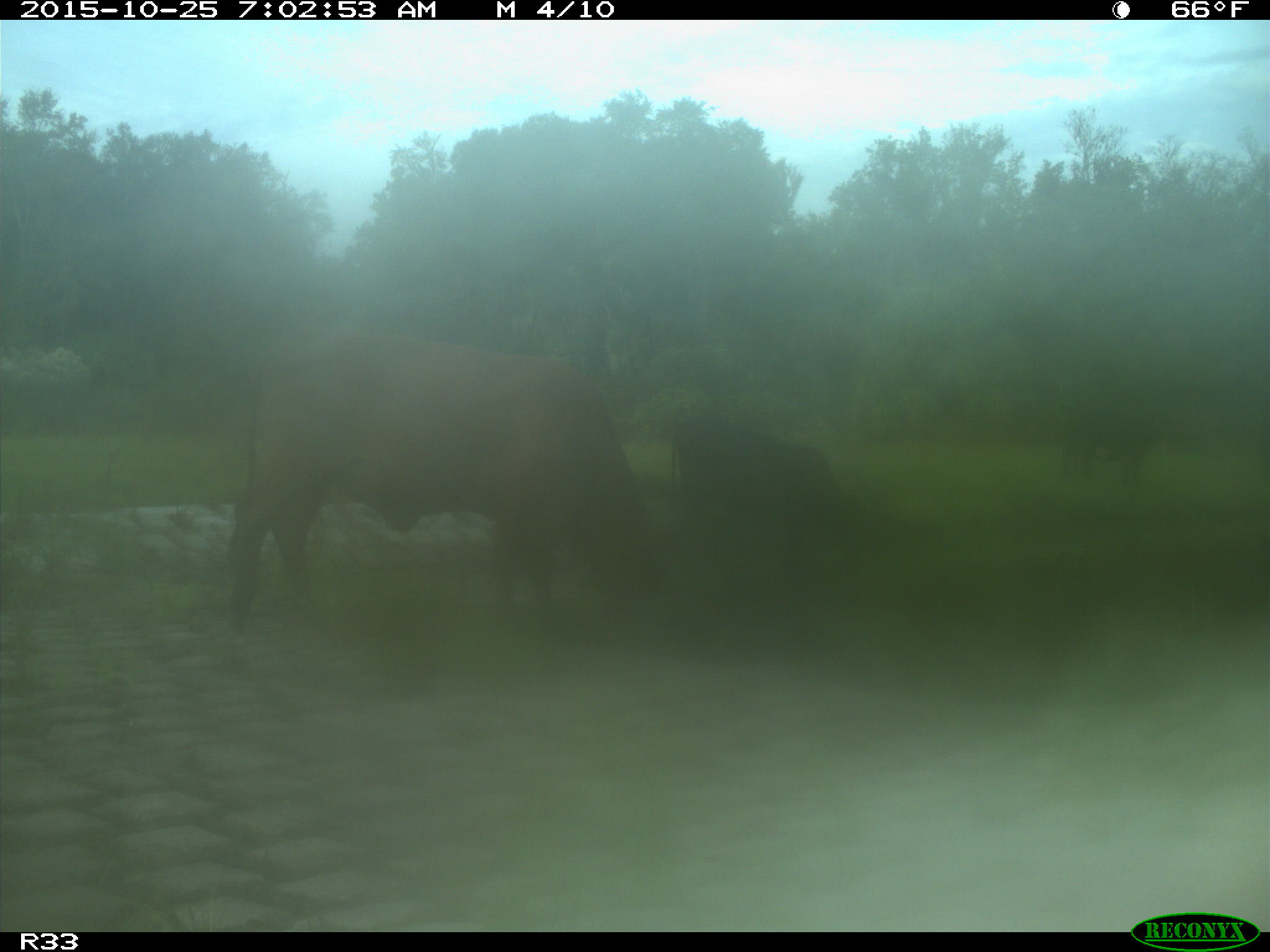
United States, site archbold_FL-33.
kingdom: Animalia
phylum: Chordata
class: Mammalia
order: Artiodactyla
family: Bovidae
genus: Bos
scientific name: Bos taurus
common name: domestic cow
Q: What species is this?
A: Bos taurus (domestic cow).